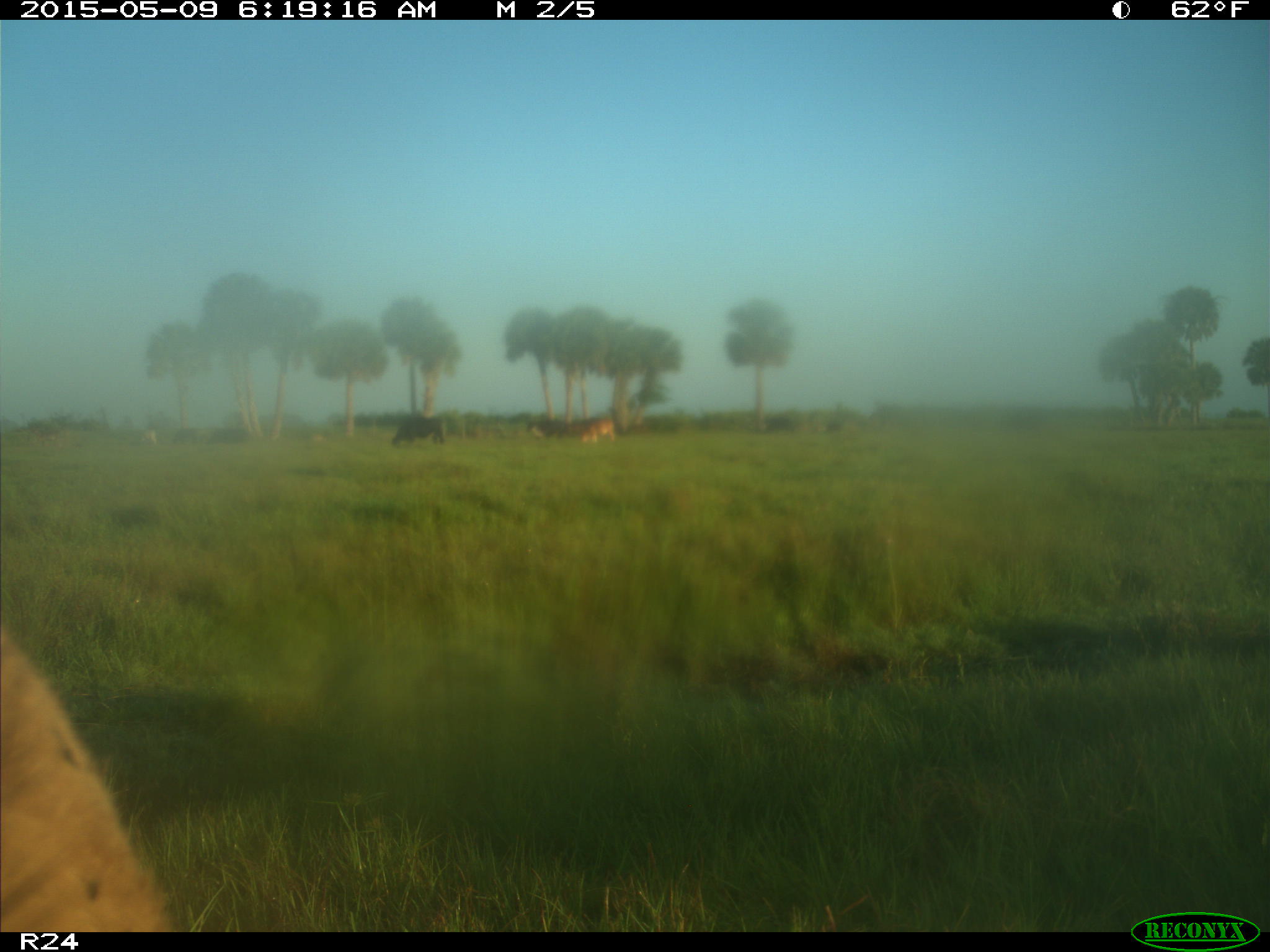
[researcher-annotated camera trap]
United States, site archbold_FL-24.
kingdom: Animalia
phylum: Chordata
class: Mammalia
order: Artiodactyla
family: Bovidae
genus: Bos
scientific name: Bos taurus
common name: domestic cow